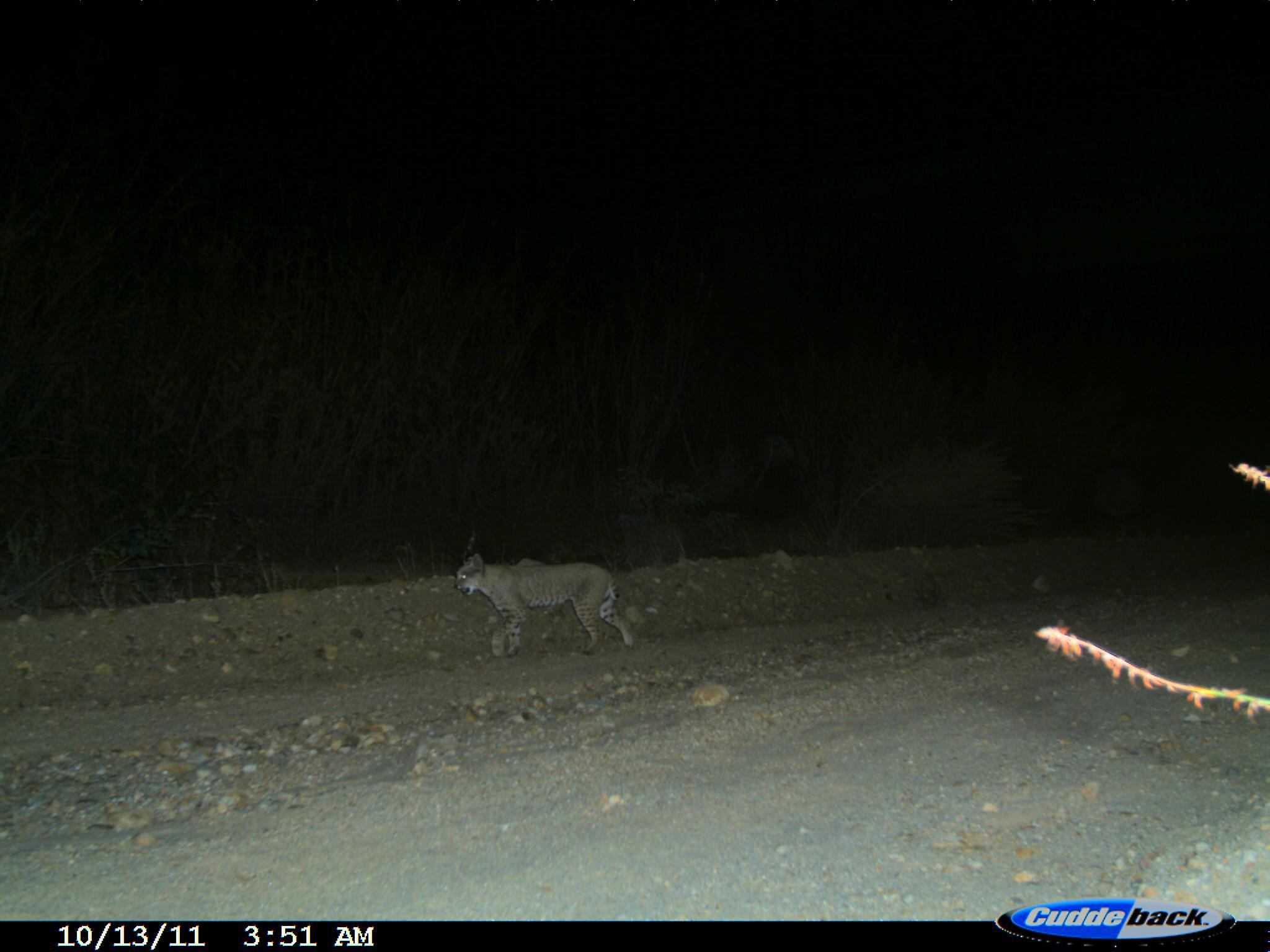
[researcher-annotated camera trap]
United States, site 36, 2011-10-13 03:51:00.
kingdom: Animalia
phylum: Chordata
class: Mammalia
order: Carnivora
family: Felidae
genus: Lynx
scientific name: Lynx rufus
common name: bobcat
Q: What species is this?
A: Bobcat (Lynx rufus).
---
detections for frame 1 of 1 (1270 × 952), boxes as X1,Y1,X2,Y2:
bobcat: 453,552,638,658